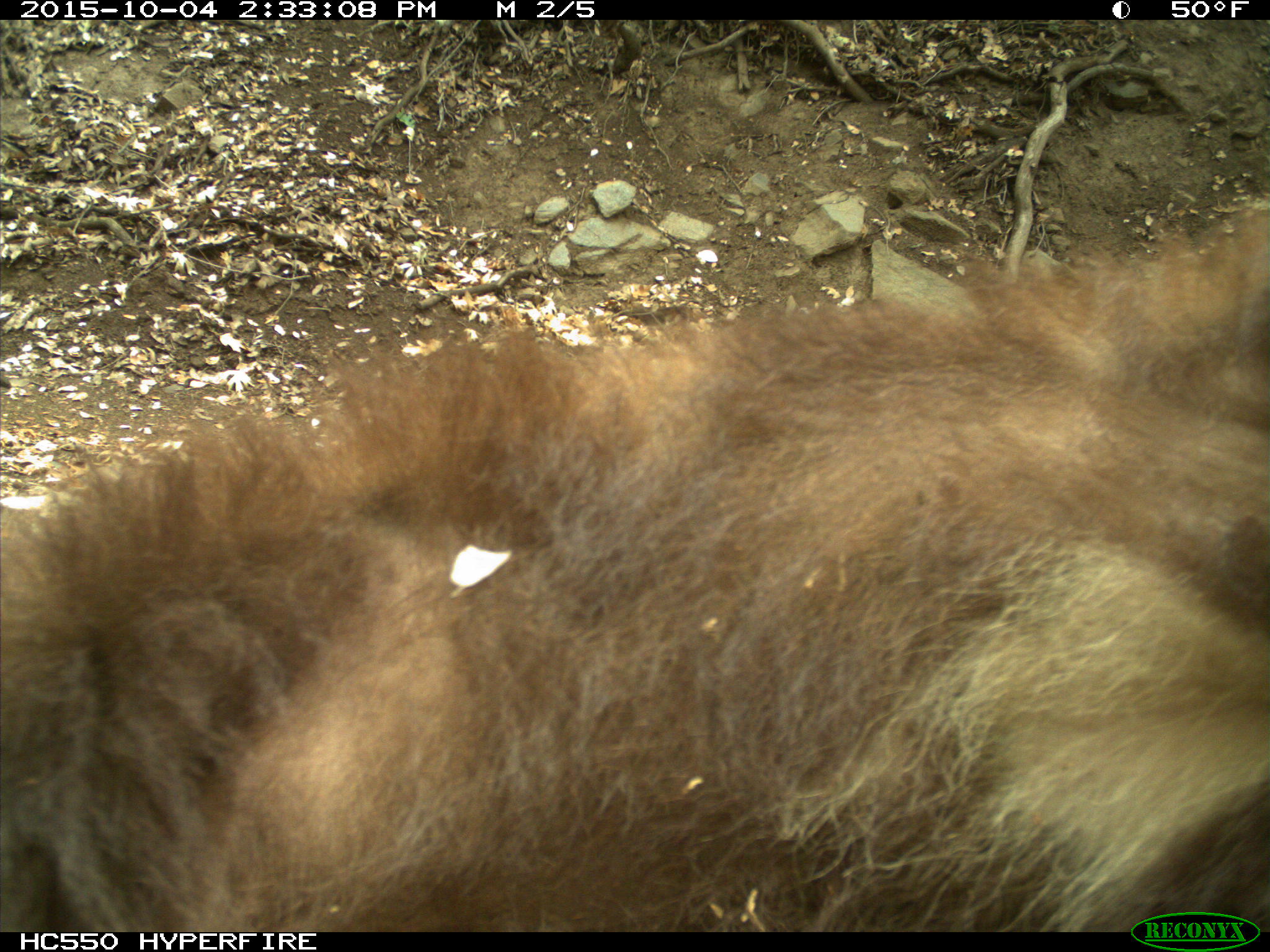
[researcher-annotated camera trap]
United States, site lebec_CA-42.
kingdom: Animalia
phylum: Chordata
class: Mammalia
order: Carnivora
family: Ursidae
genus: Ursus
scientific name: Ursus americanus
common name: american black bear